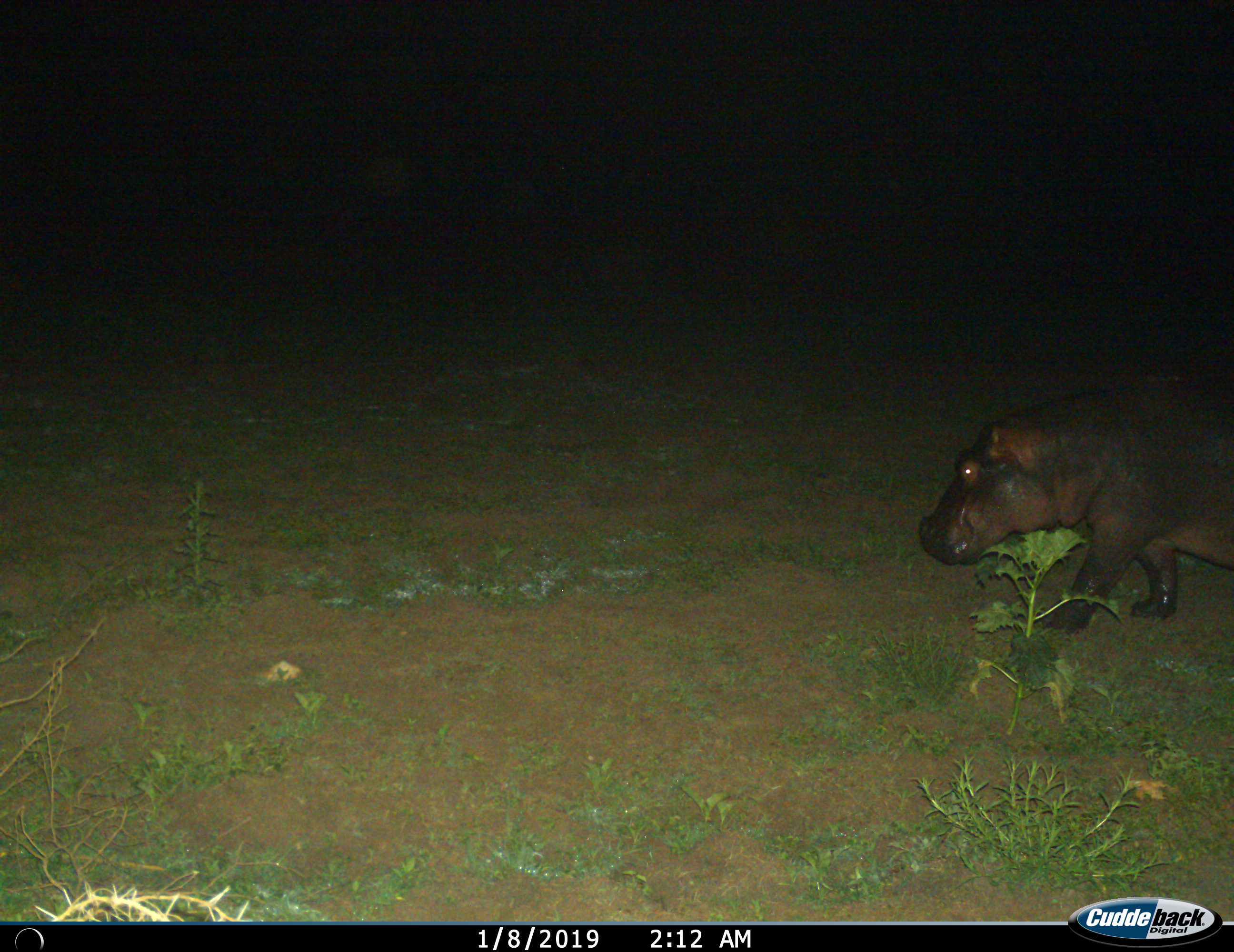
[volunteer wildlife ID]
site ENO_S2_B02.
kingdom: Animalia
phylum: Chordata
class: Mammalia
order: Artiodactyla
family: Hippopotamidae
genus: Hippopotamus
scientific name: Hippopotamus amphibius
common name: hippopotamus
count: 1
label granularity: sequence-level